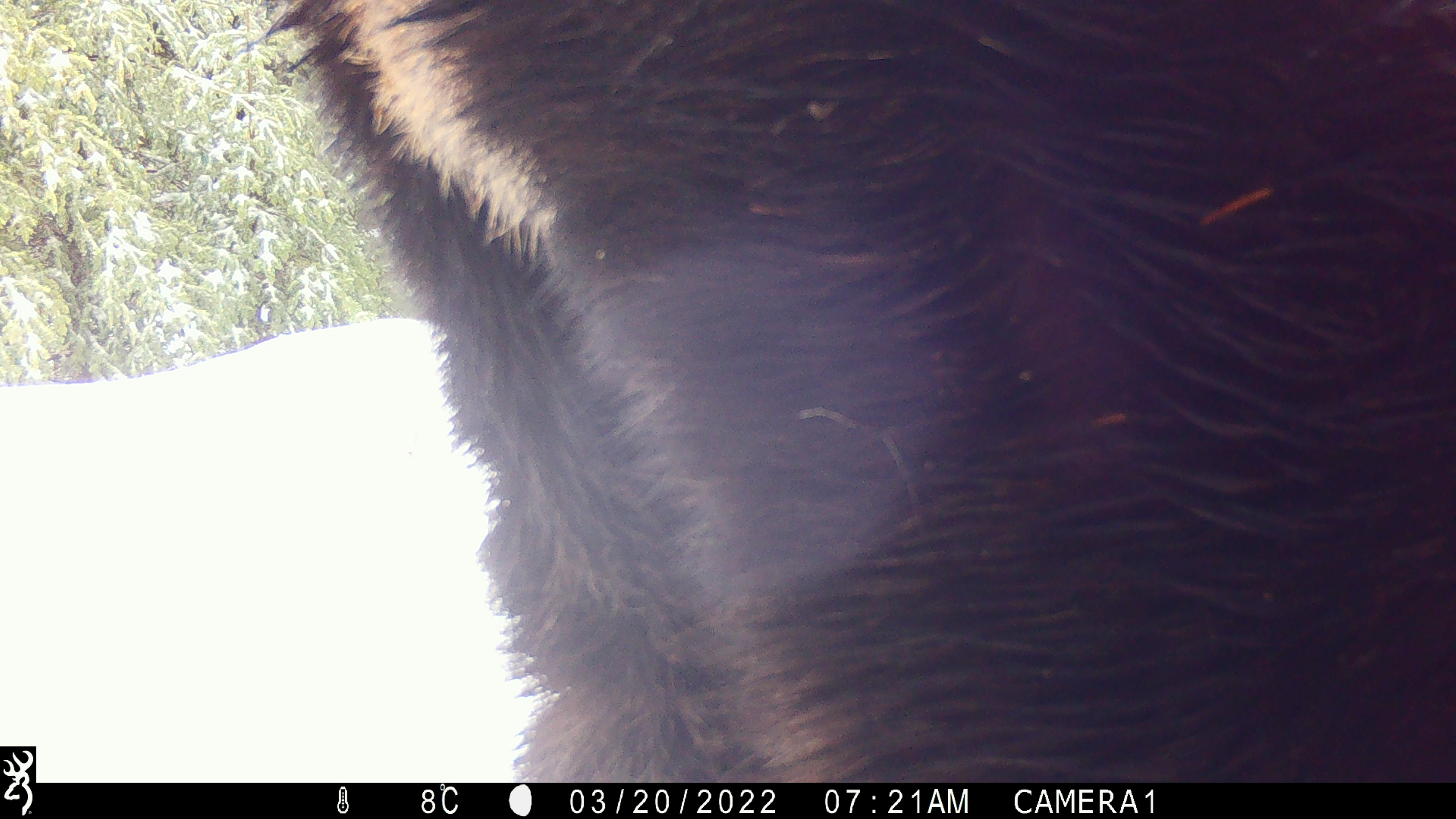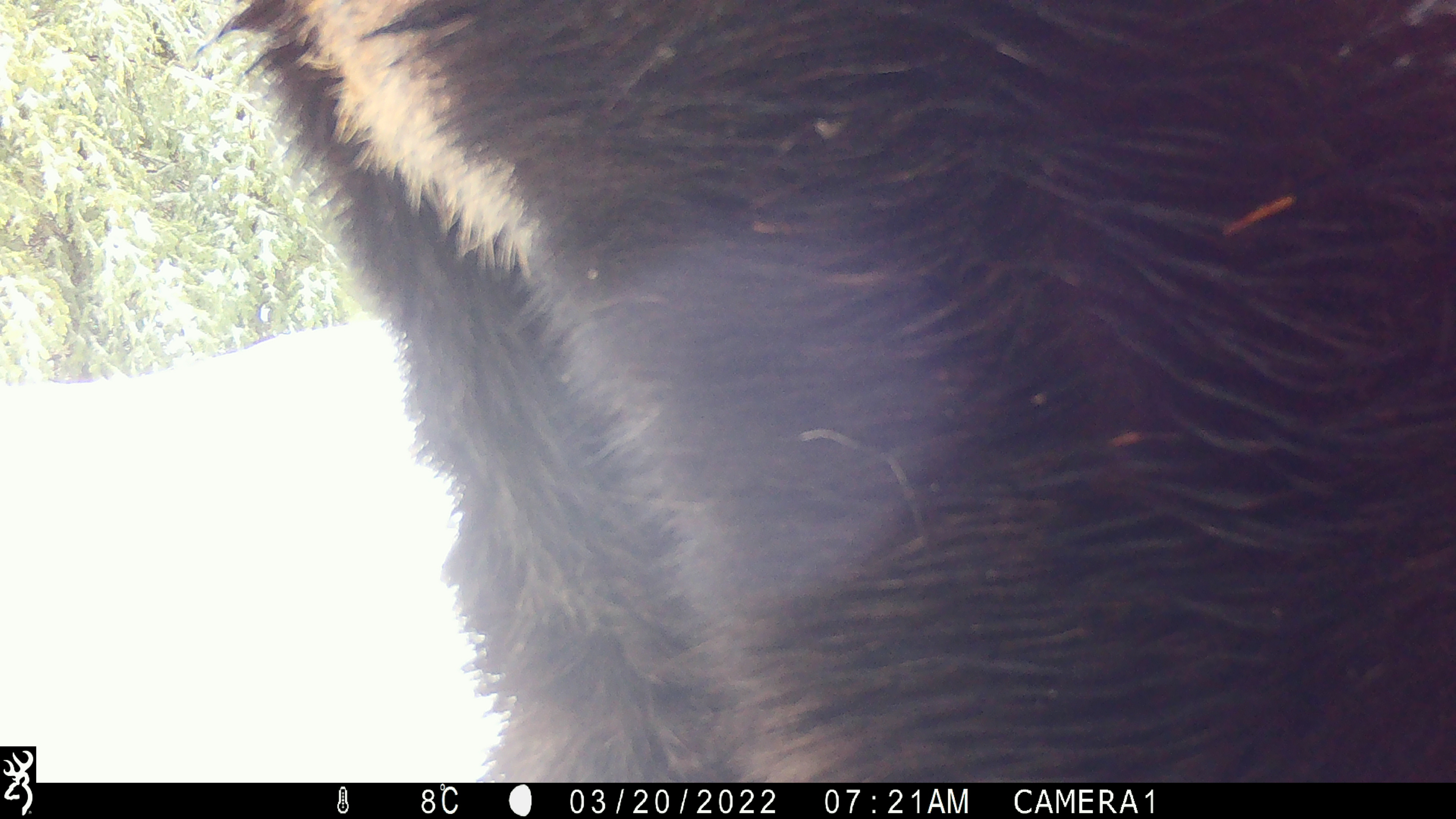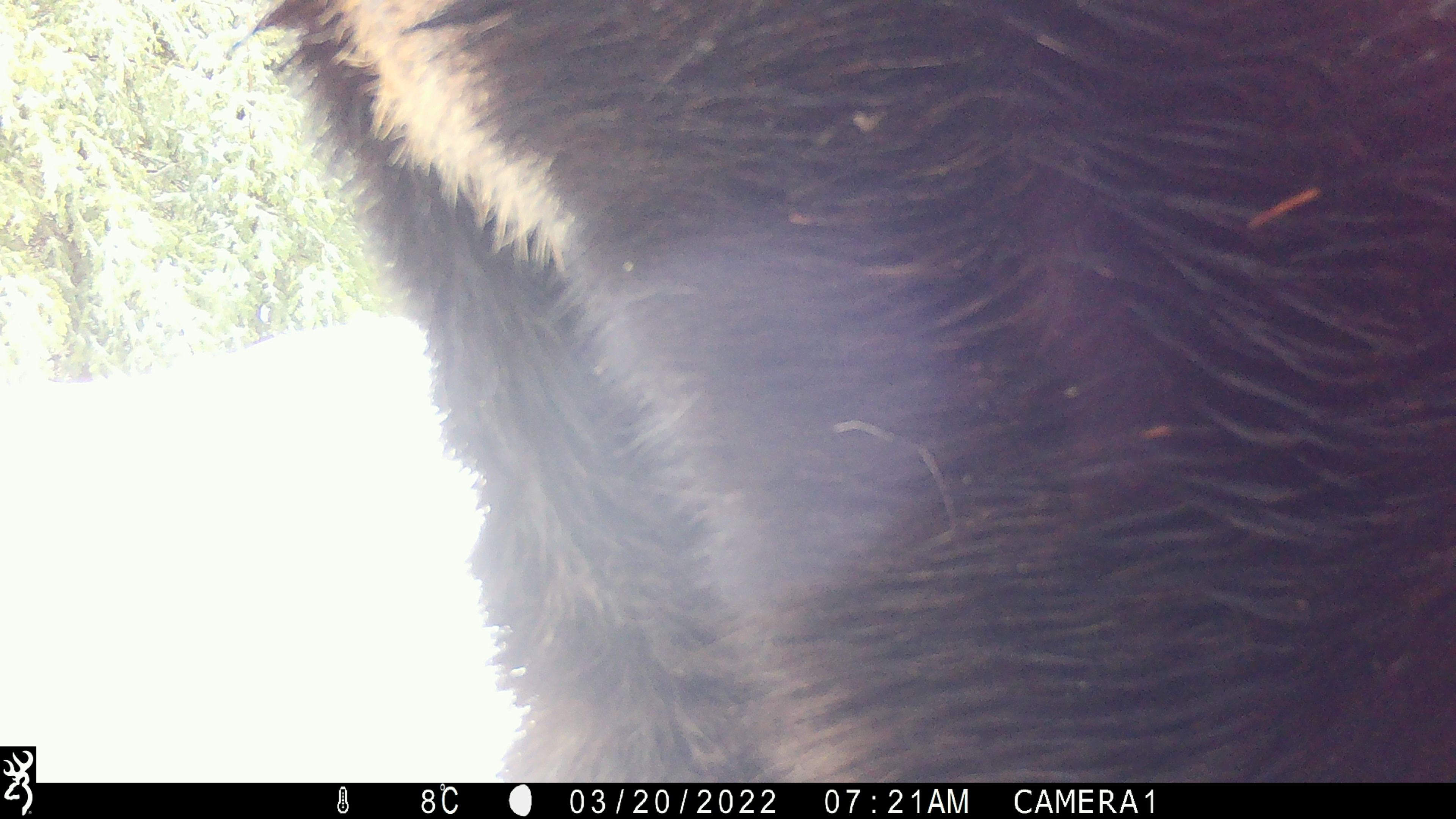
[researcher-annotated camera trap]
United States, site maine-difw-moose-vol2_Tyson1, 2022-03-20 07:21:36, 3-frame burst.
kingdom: Animalia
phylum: Chordata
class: Mammalia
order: Artiodactyla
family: Cervidae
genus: Alces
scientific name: Alces alces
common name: moose